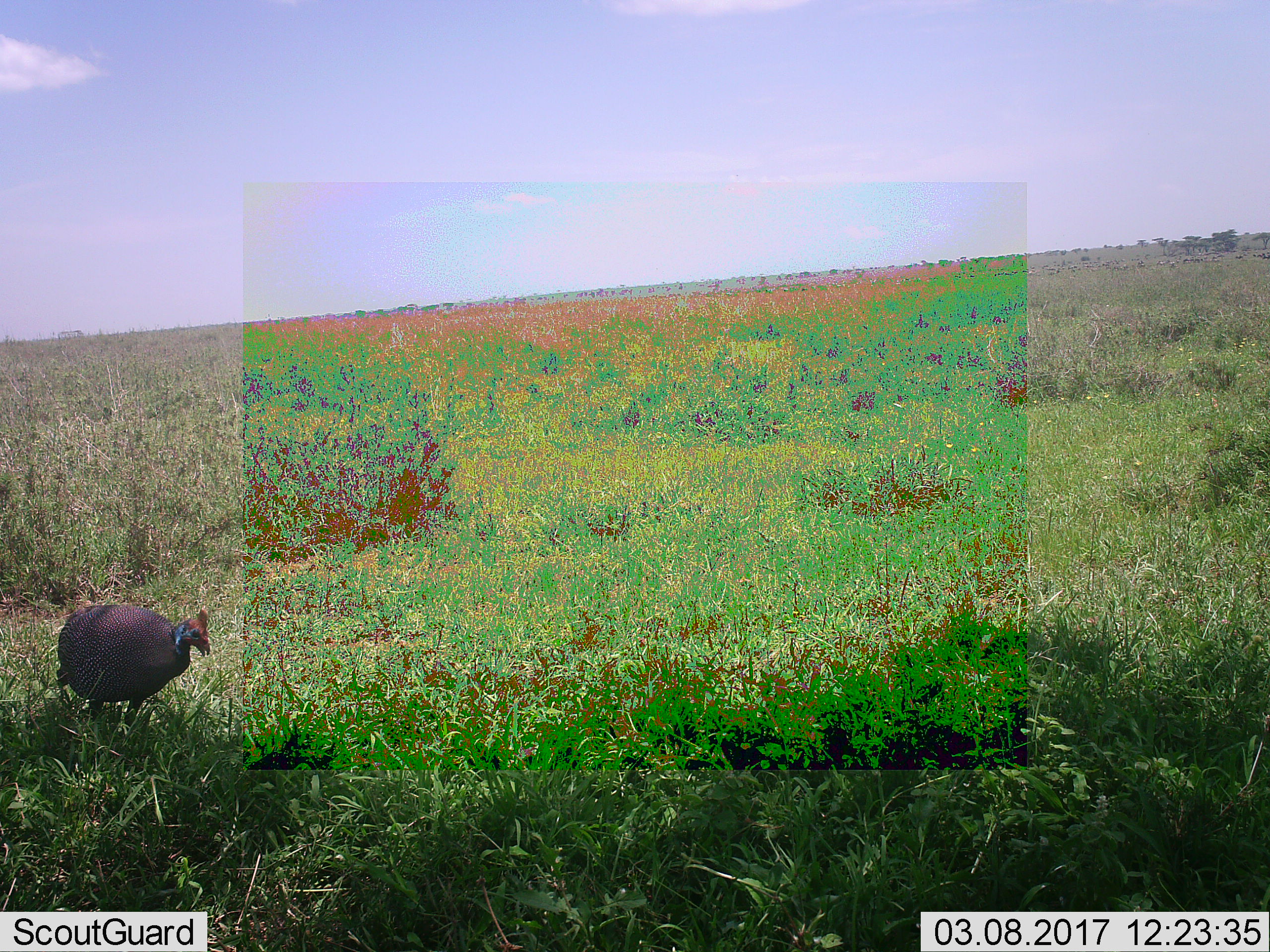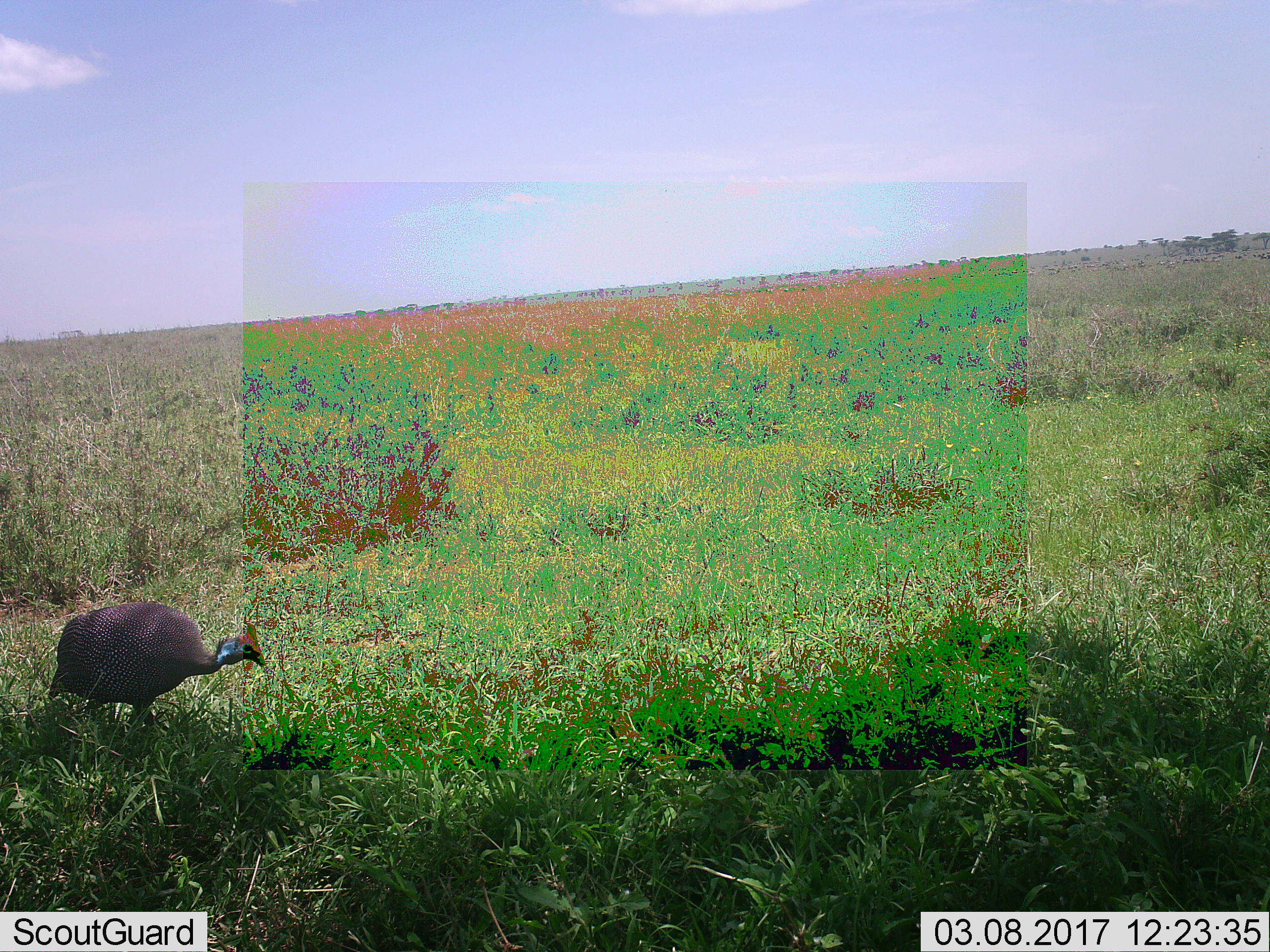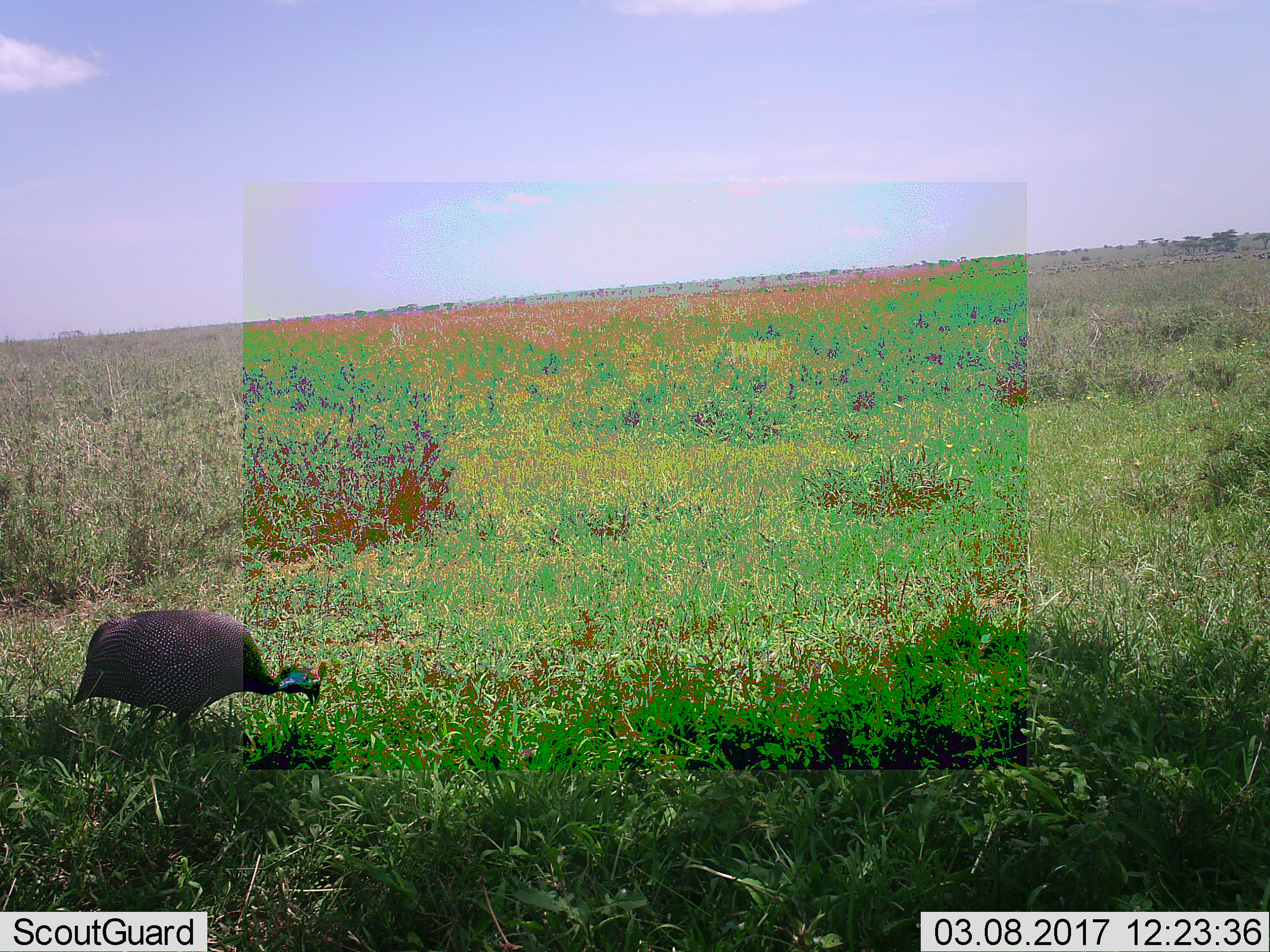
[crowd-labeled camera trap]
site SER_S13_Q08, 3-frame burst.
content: unidentified animal